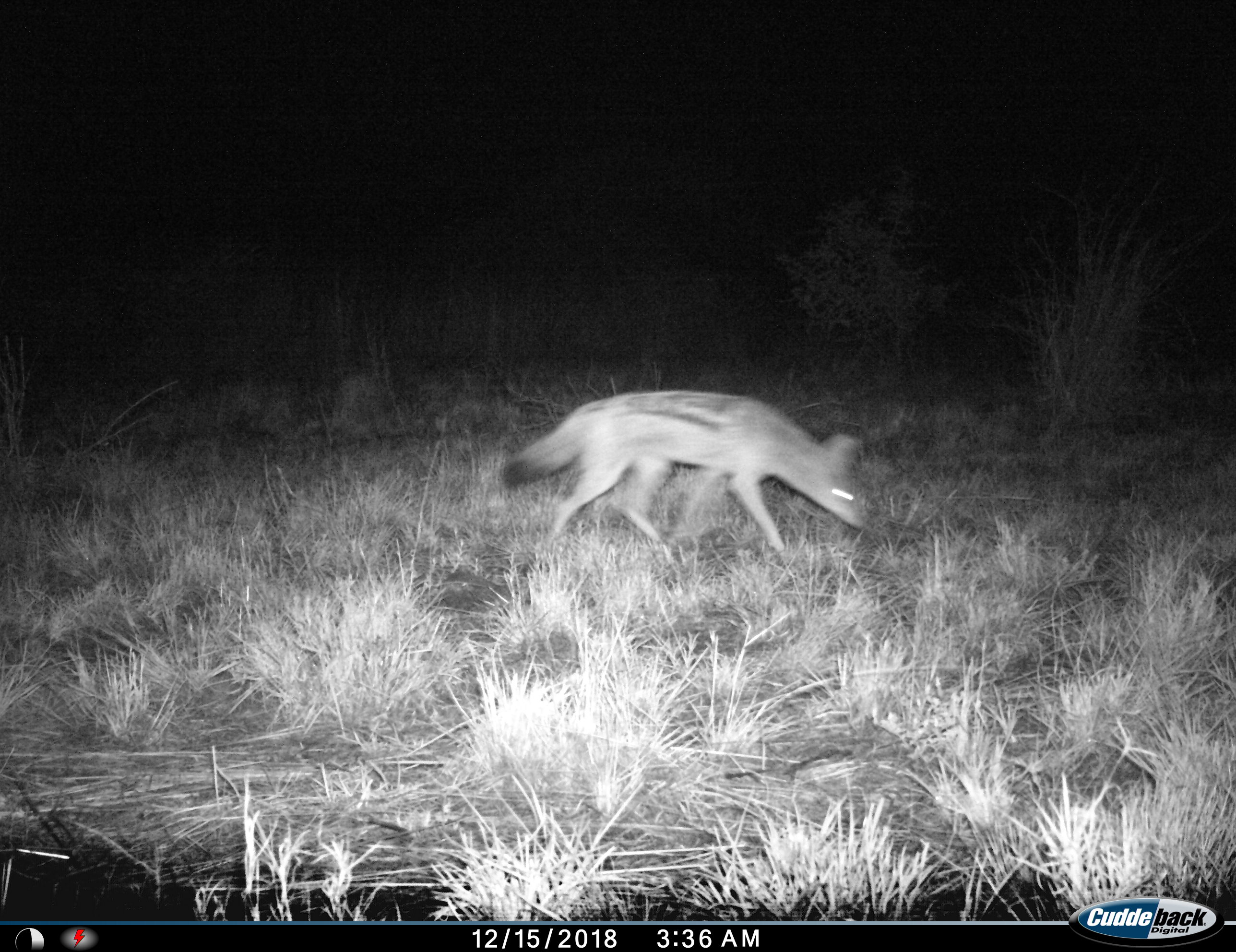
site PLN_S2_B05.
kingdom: Animalia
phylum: Chordata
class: Mammalia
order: Carnivora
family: Canidae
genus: Lupulella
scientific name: Lupulella mesomelas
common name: black-backed jackal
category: jackalblackbacked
Jackalblackbacked (black-backed jackal) (Lupulella mesomelas), count 1. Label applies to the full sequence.